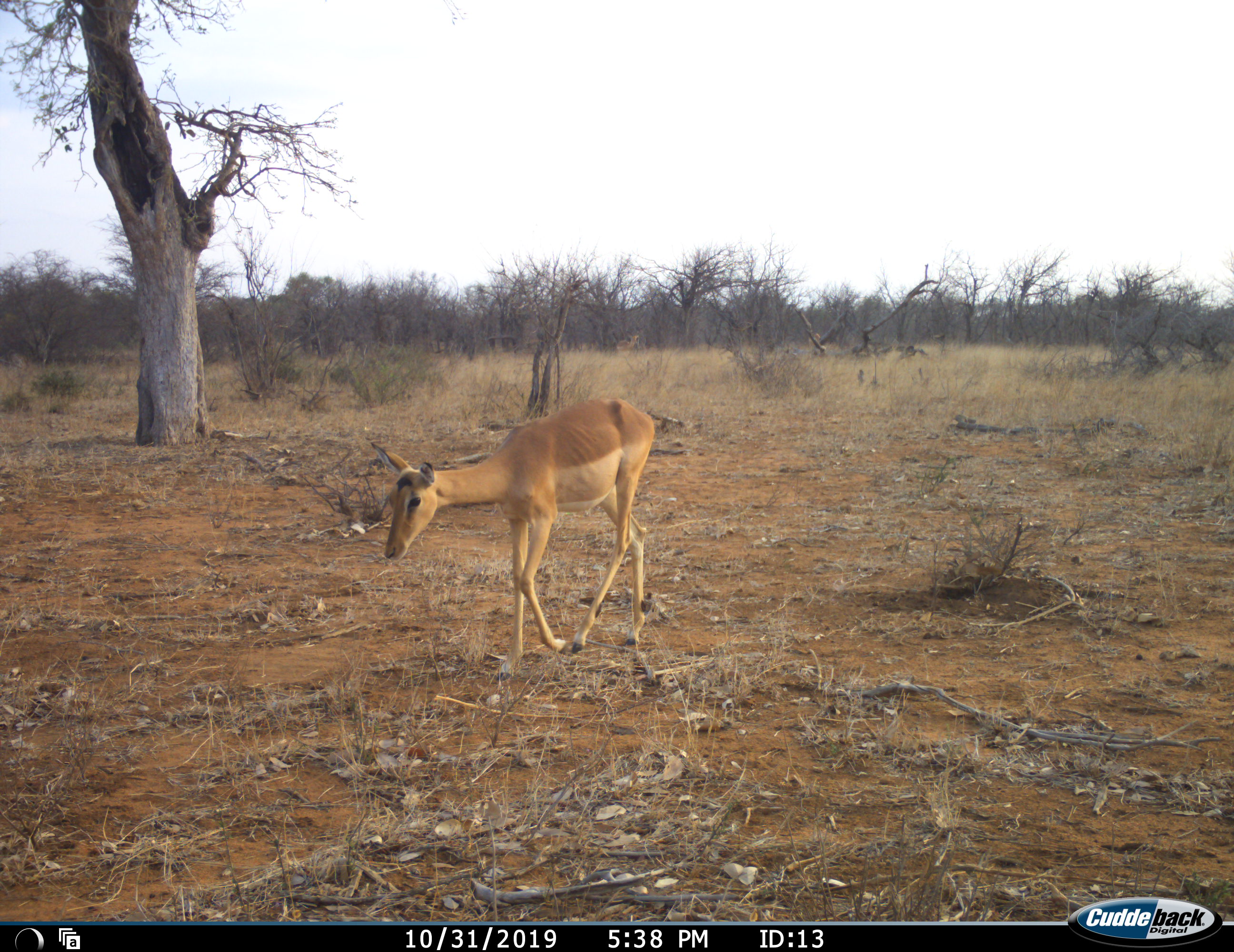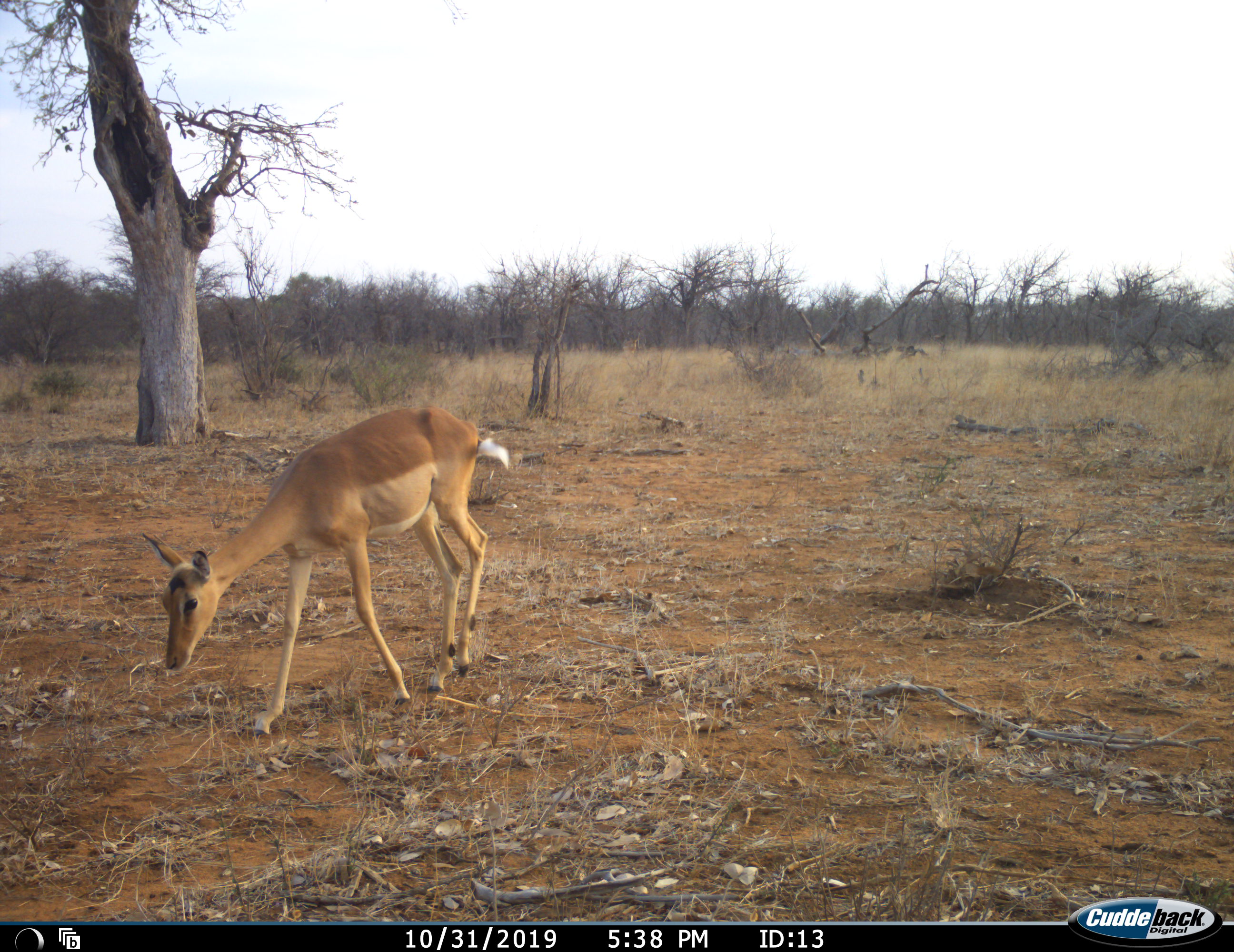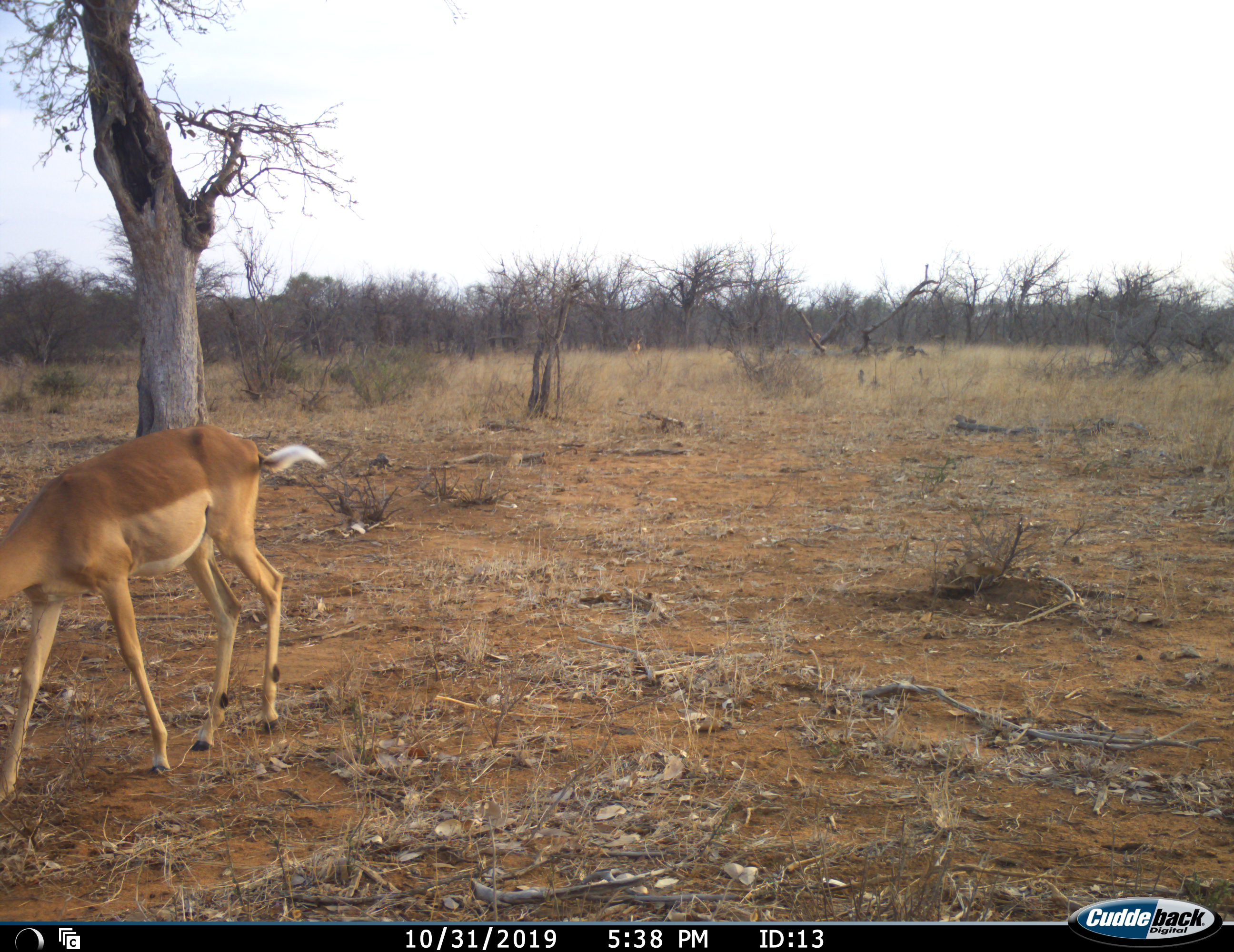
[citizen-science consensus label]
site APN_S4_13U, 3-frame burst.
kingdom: Animalia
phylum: Chordata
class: Mammalia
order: Artiodactyla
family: Bovidae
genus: Aepyceros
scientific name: Aepyceros melampus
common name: impala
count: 1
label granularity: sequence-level